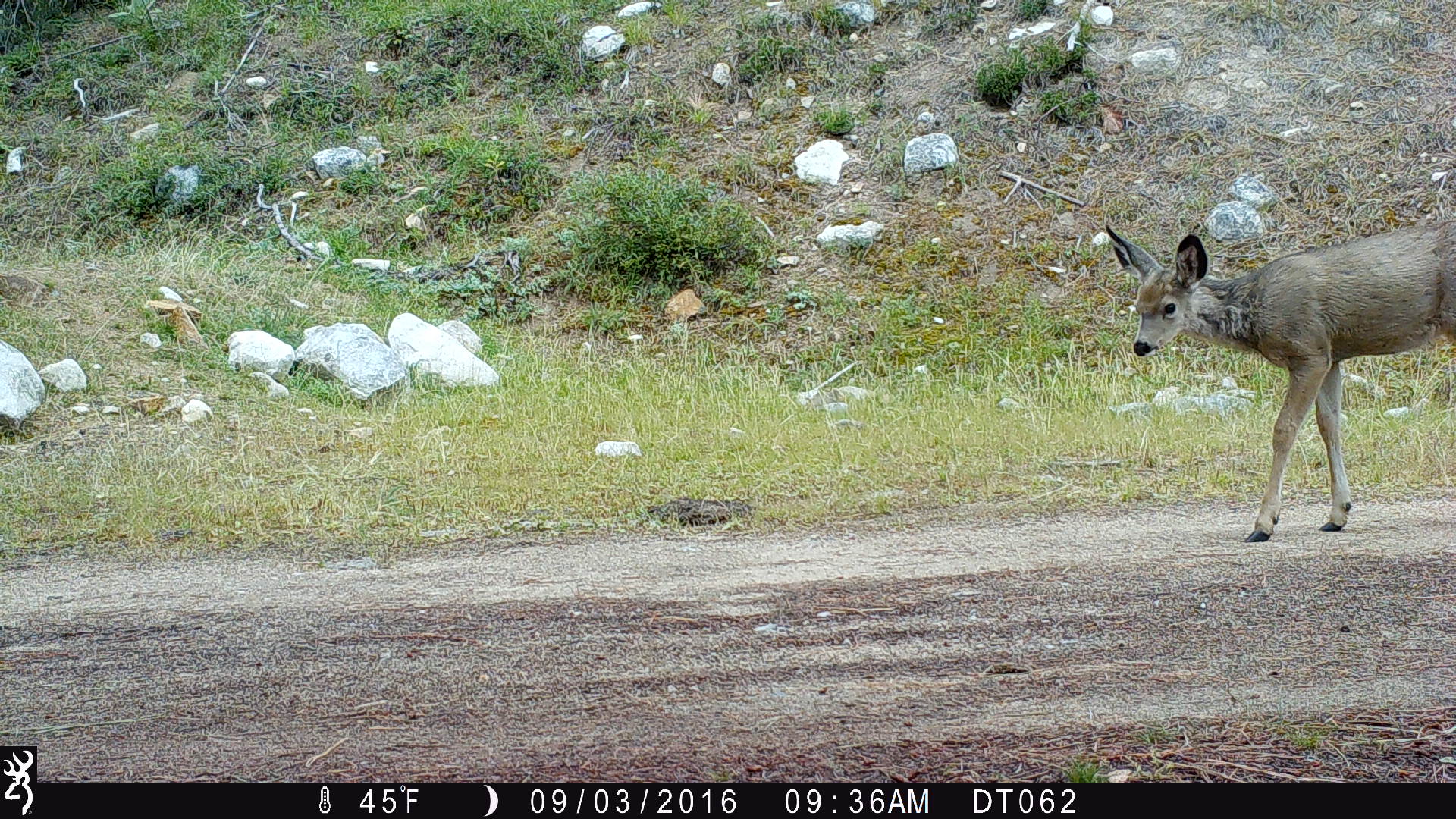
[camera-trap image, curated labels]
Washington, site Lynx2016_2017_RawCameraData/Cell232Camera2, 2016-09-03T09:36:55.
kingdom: Animalia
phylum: Chordata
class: Mammalia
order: Artiodactyla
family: Cervidae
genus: Odocoileus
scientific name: Odocoileus hemionus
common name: mule deer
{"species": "Odocoileus hemionus (mule deer)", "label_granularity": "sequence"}